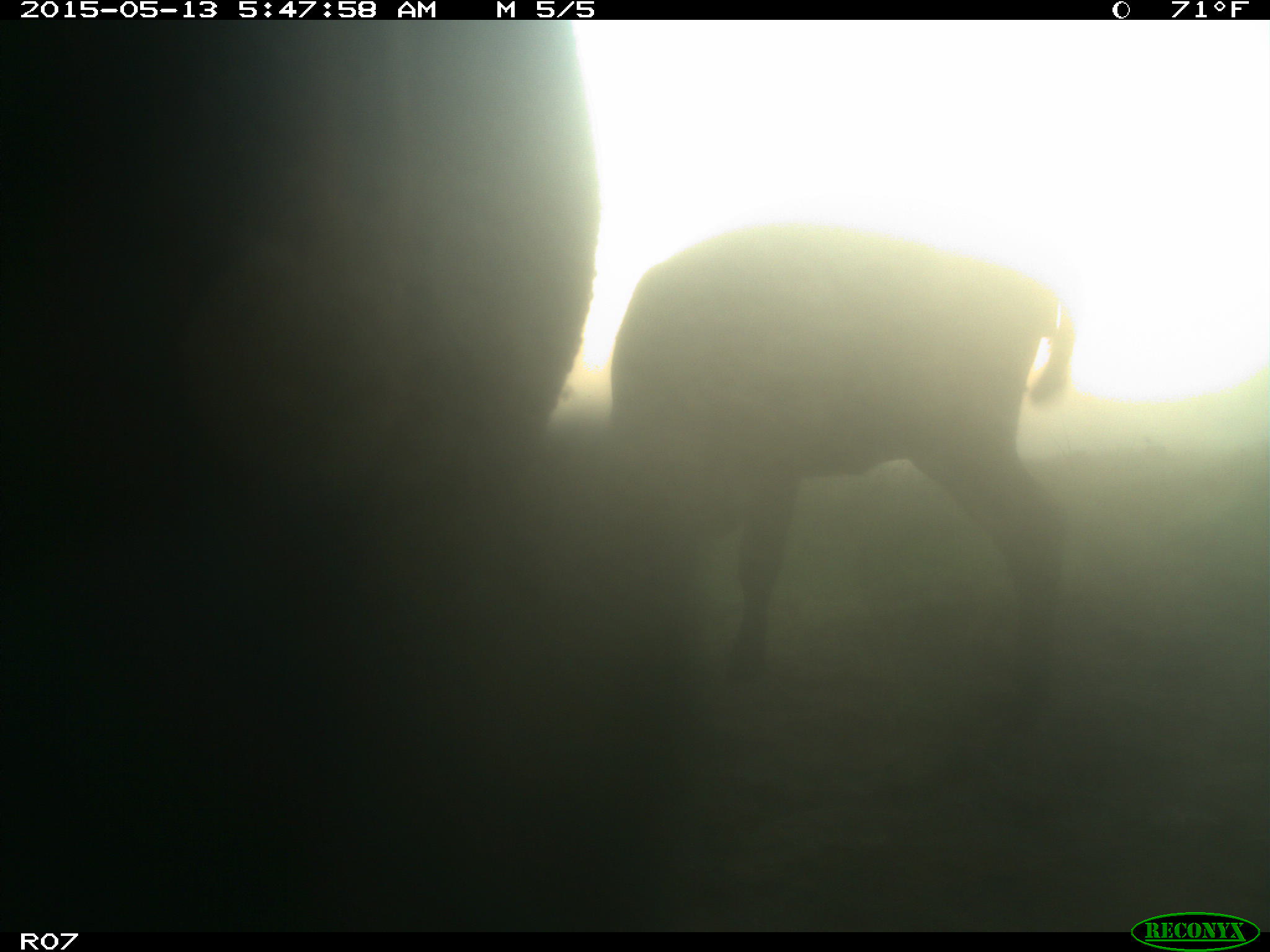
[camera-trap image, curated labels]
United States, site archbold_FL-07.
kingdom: Animalia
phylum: Chordata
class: Mammalia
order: Artiodactyla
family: Bovidae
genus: Bos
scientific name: Bos taurus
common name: domestic cow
Bos taurus (domestic cow).